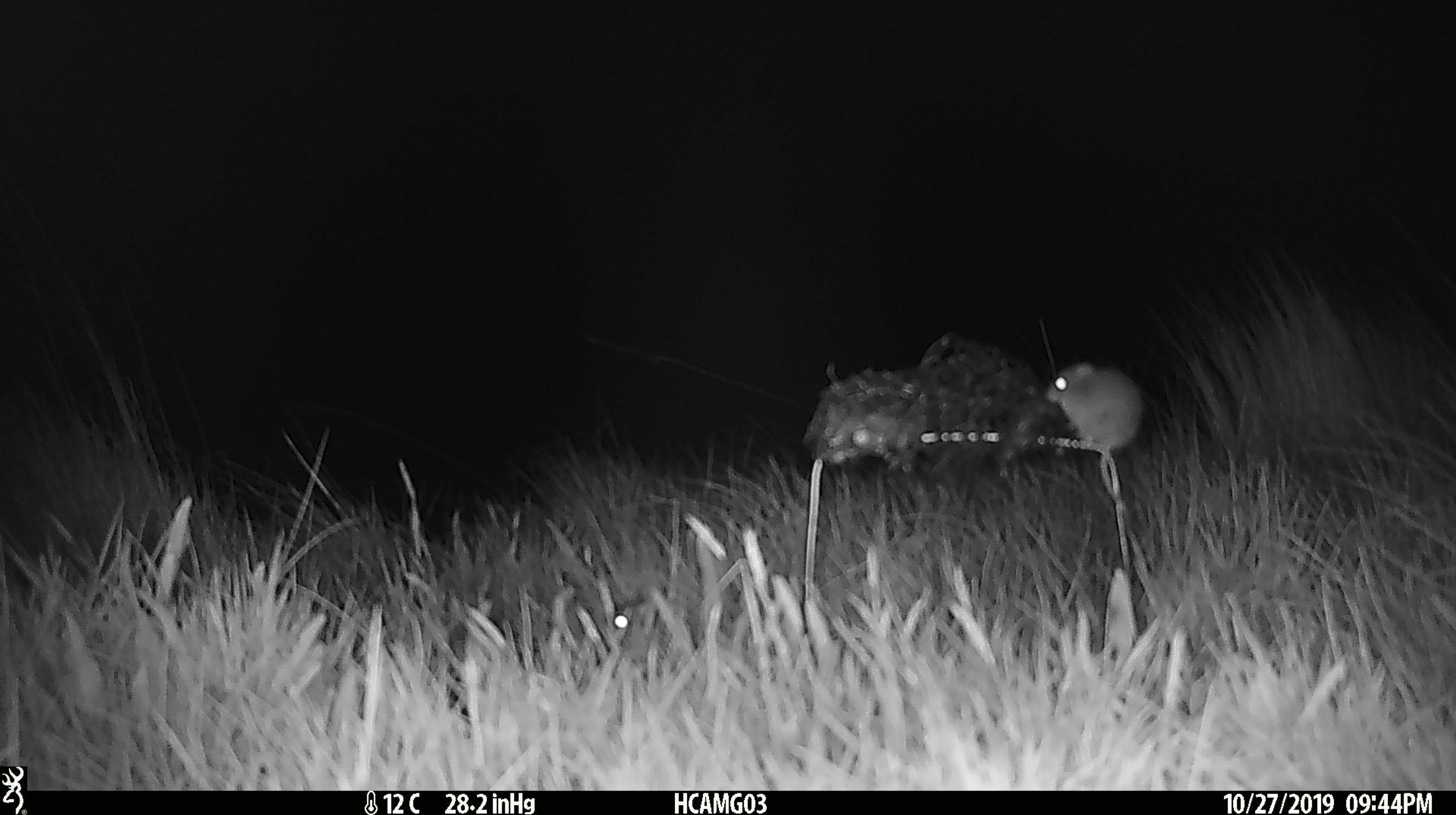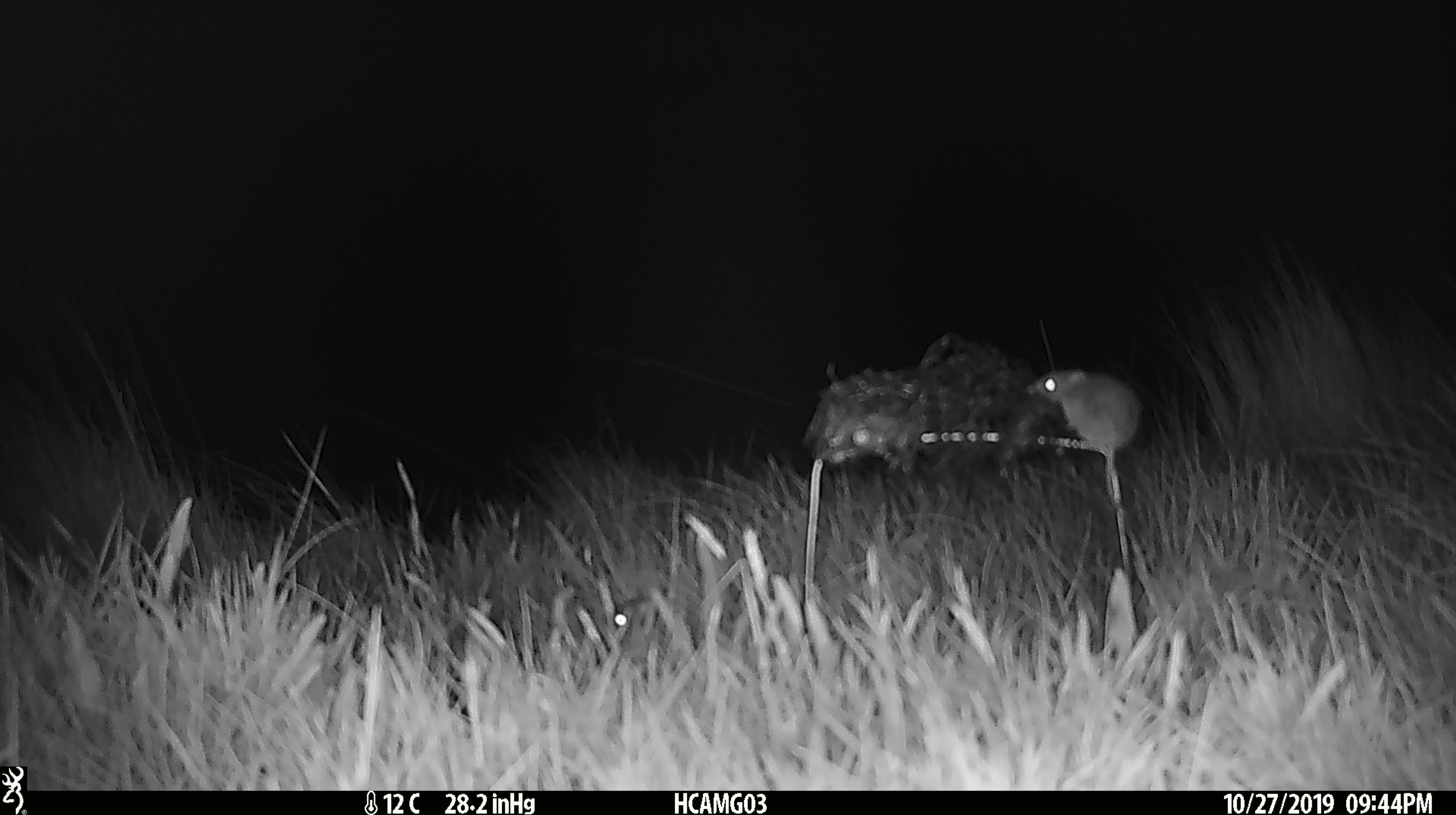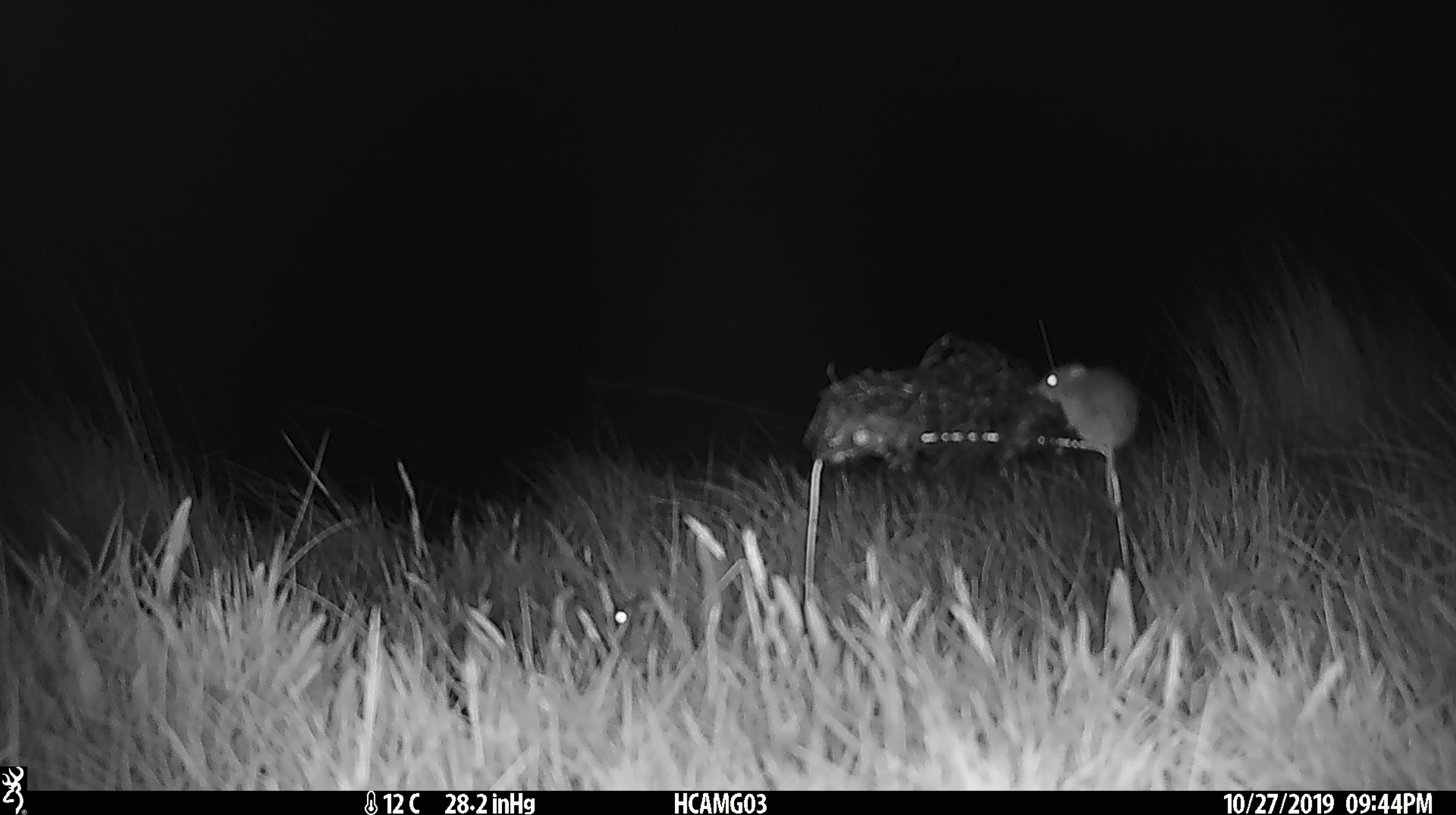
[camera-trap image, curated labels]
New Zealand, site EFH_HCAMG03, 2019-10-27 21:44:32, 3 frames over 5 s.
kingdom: Animalia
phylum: Chordata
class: Mammalia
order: Rodentia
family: Muridae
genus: Mus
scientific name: Mus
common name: mouse